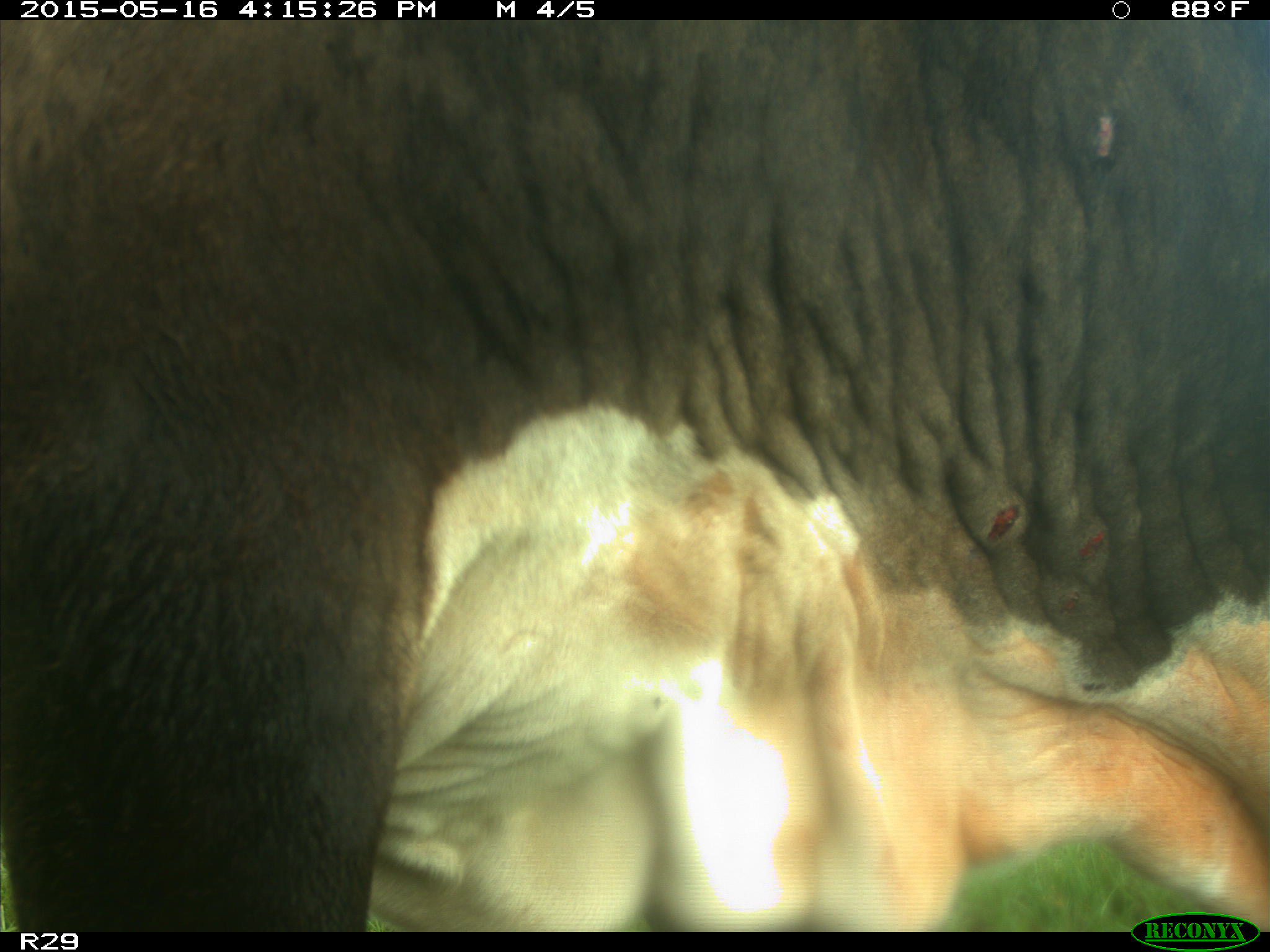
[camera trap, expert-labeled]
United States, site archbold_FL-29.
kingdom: Animalia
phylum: Chordata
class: Mammalia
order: Artiodactyla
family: Bovidae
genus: Bos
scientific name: Bos taurus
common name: domestic cow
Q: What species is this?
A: Bos taurus (domestic cow).